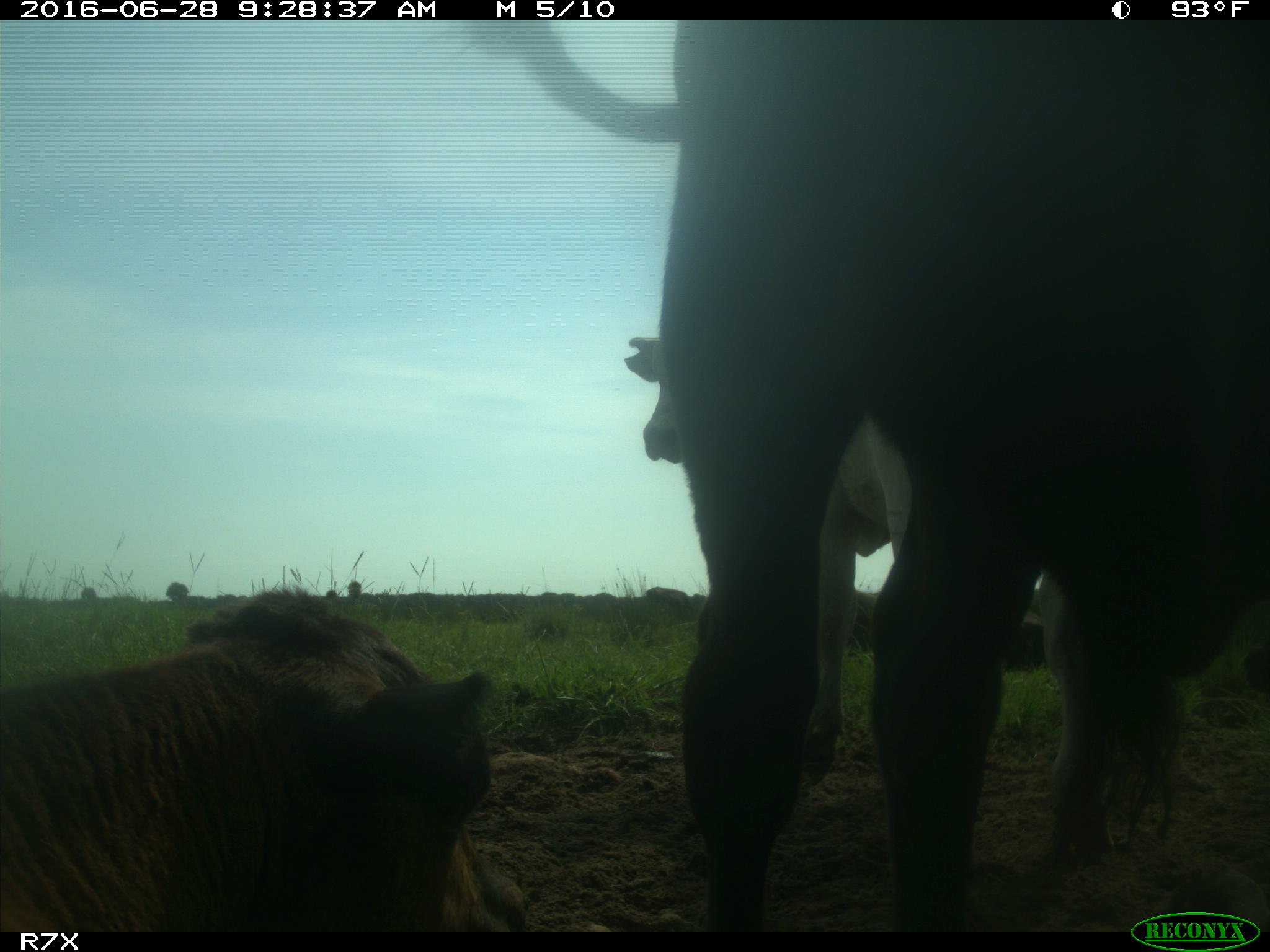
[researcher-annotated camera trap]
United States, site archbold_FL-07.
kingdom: Animalia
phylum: Chordata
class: Mammalia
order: Artiodactyla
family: Bovidae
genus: Bos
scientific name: Bos taurus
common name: domestic cow